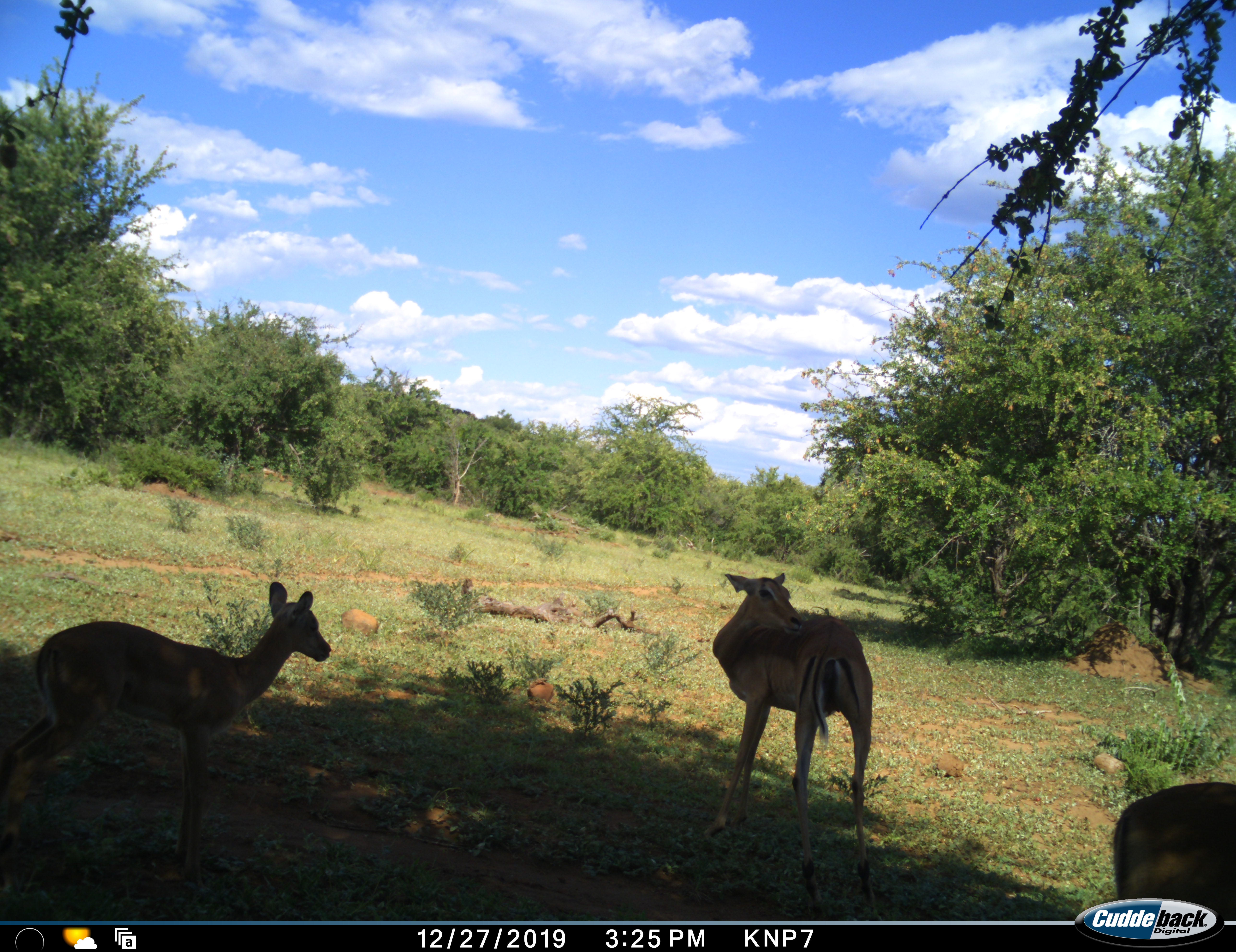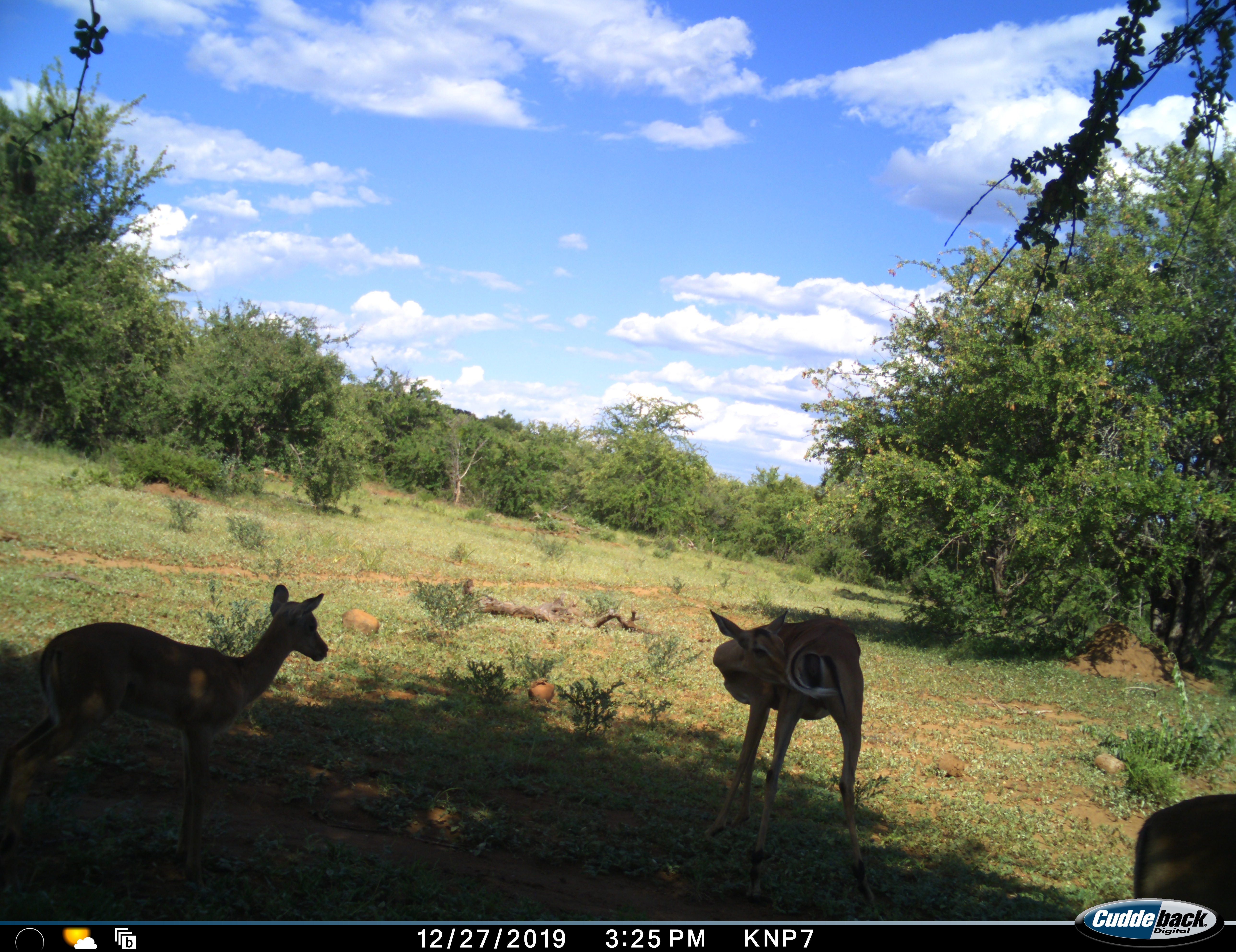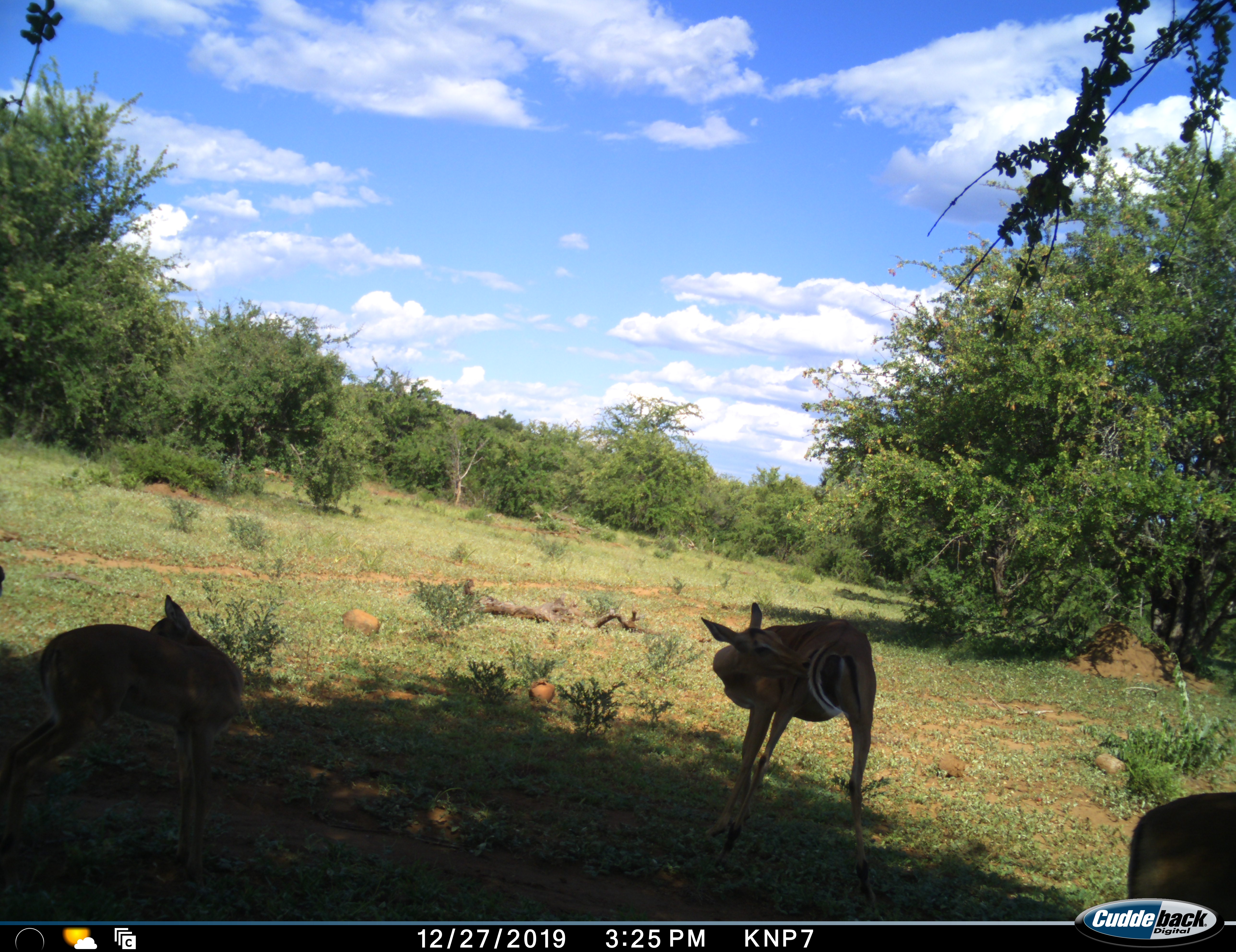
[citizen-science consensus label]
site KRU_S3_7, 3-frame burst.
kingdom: Animalia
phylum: Chordata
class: Mammalia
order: Artiodactyla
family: Bovidae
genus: Aepyceros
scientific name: Aepyceros melampus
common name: impala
Impala (Aepyceros melampus), count 3. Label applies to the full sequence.